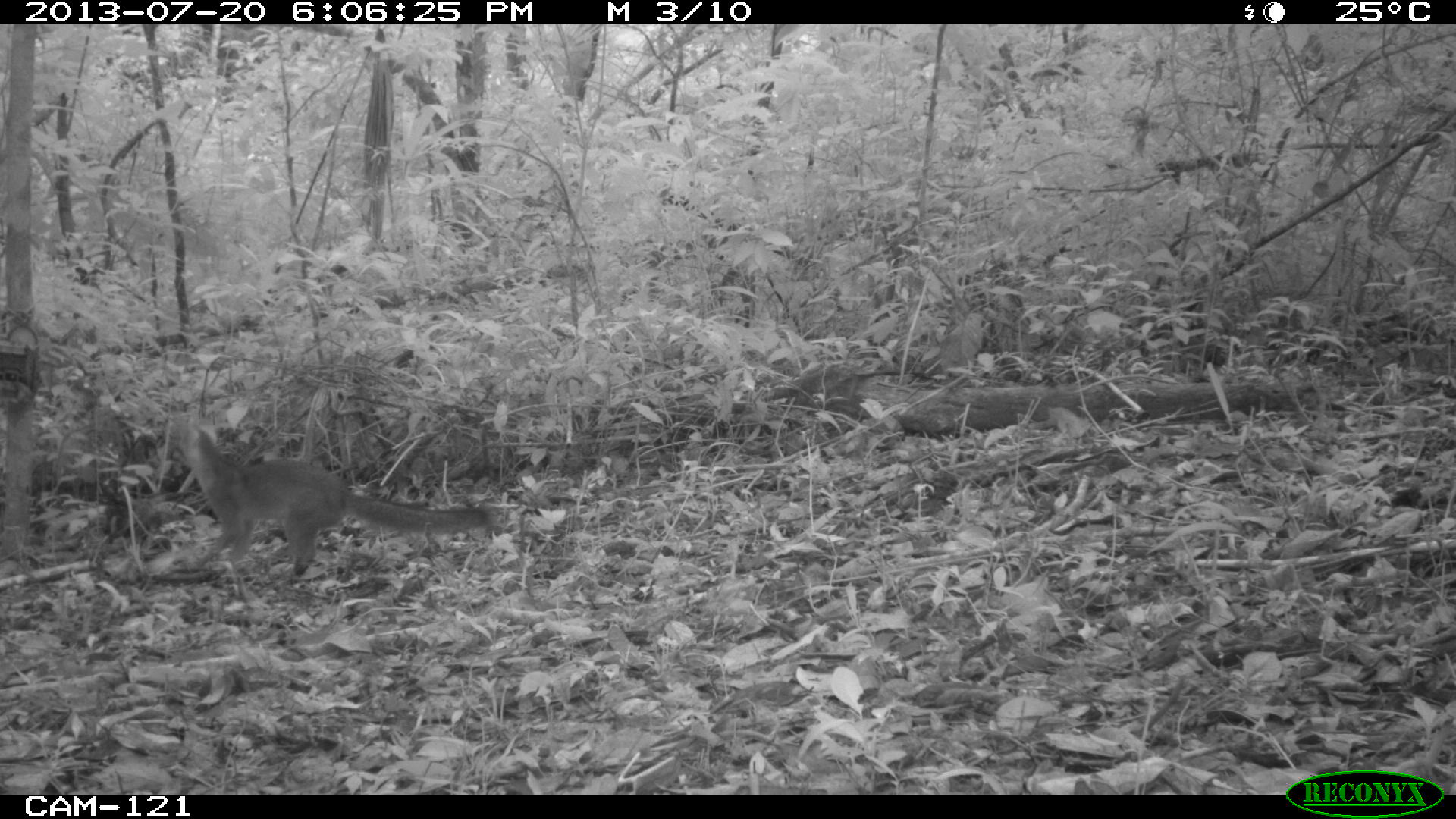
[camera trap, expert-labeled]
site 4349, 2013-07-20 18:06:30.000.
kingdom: Animalia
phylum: Chordata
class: Mammalia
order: Carnivora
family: Canidae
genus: Urocyon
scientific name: Urocyon cinereoargenteus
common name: gray fox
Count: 1.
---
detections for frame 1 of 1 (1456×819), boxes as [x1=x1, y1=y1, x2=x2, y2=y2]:
urocyon cinereoargenteus: [x1=167, y1=412, x2=496, y2=585]